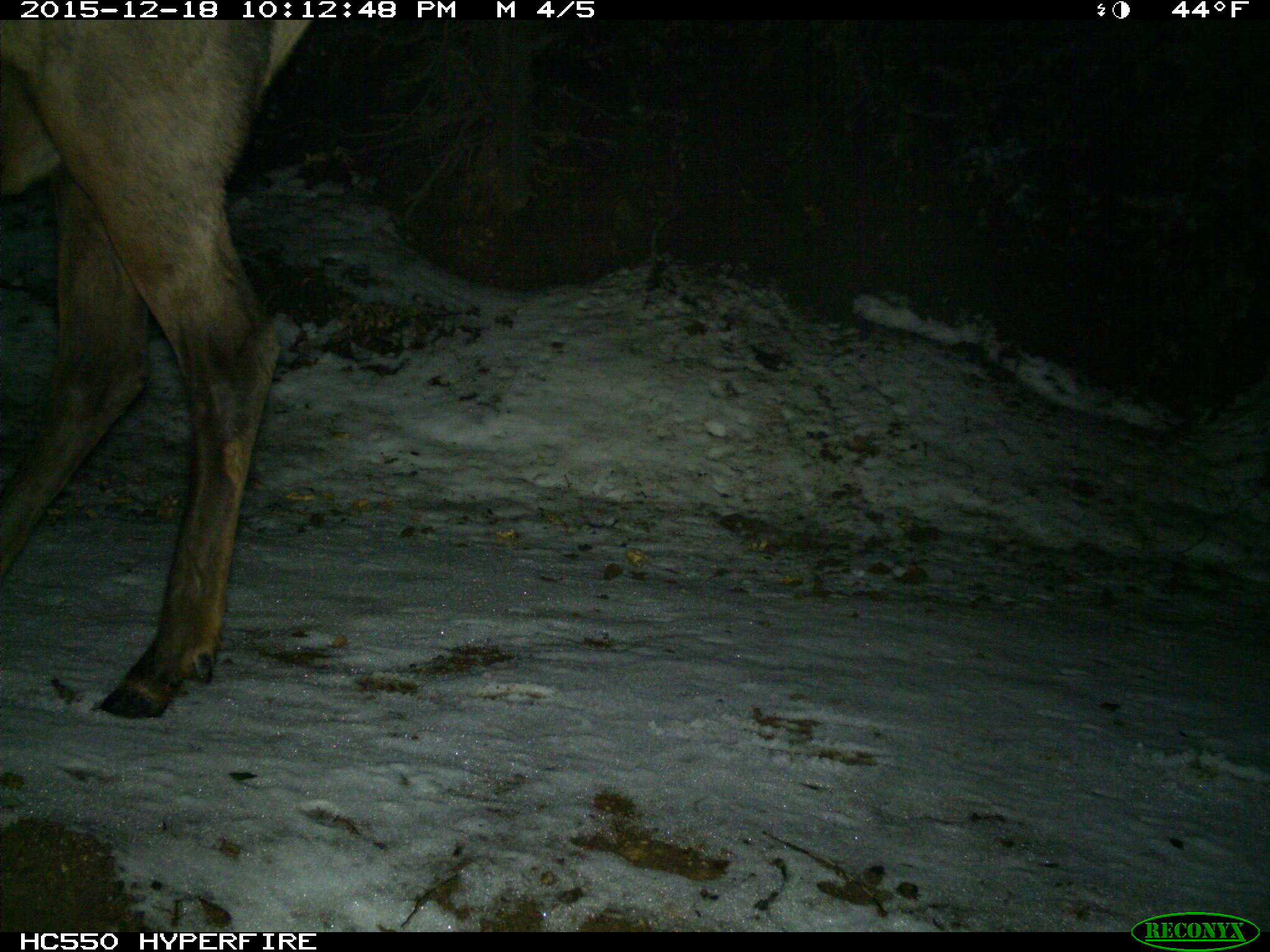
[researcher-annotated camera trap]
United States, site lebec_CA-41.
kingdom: Animalia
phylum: Chordata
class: Mammalia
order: Artiodactyla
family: Cervidae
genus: Cervus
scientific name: Cervus canadensis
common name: elk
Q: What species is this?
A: Cervus canadensis (elk).